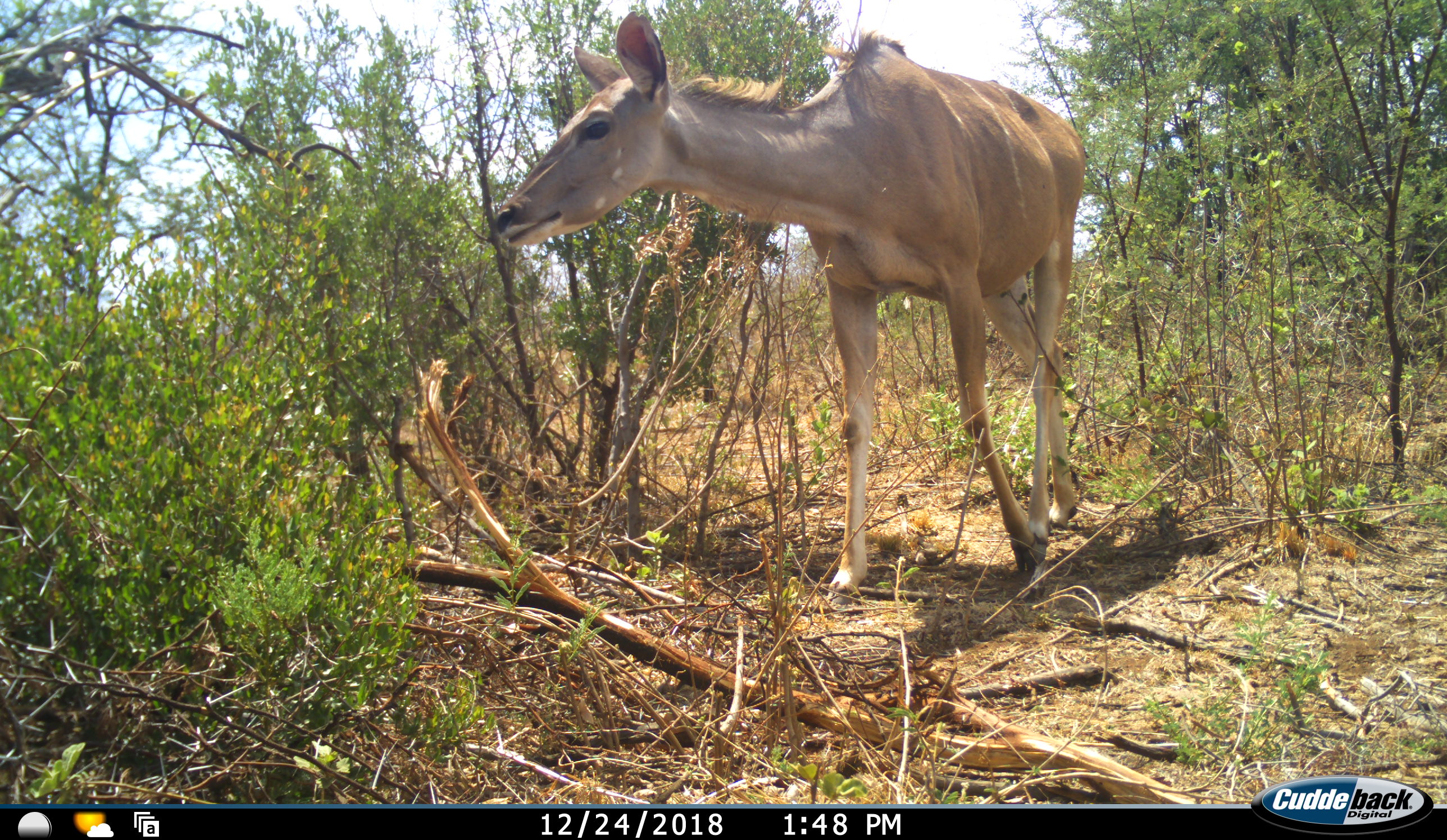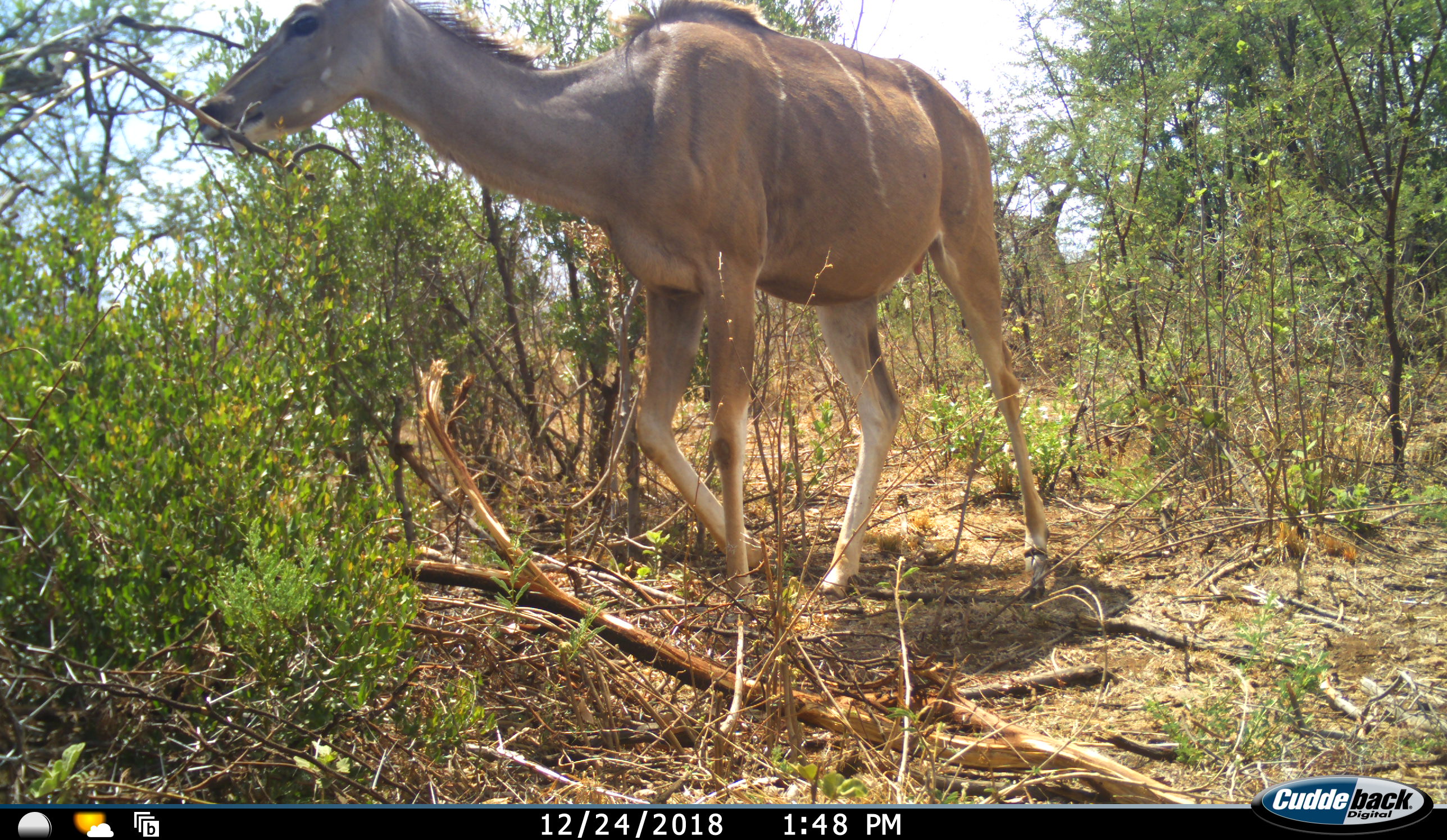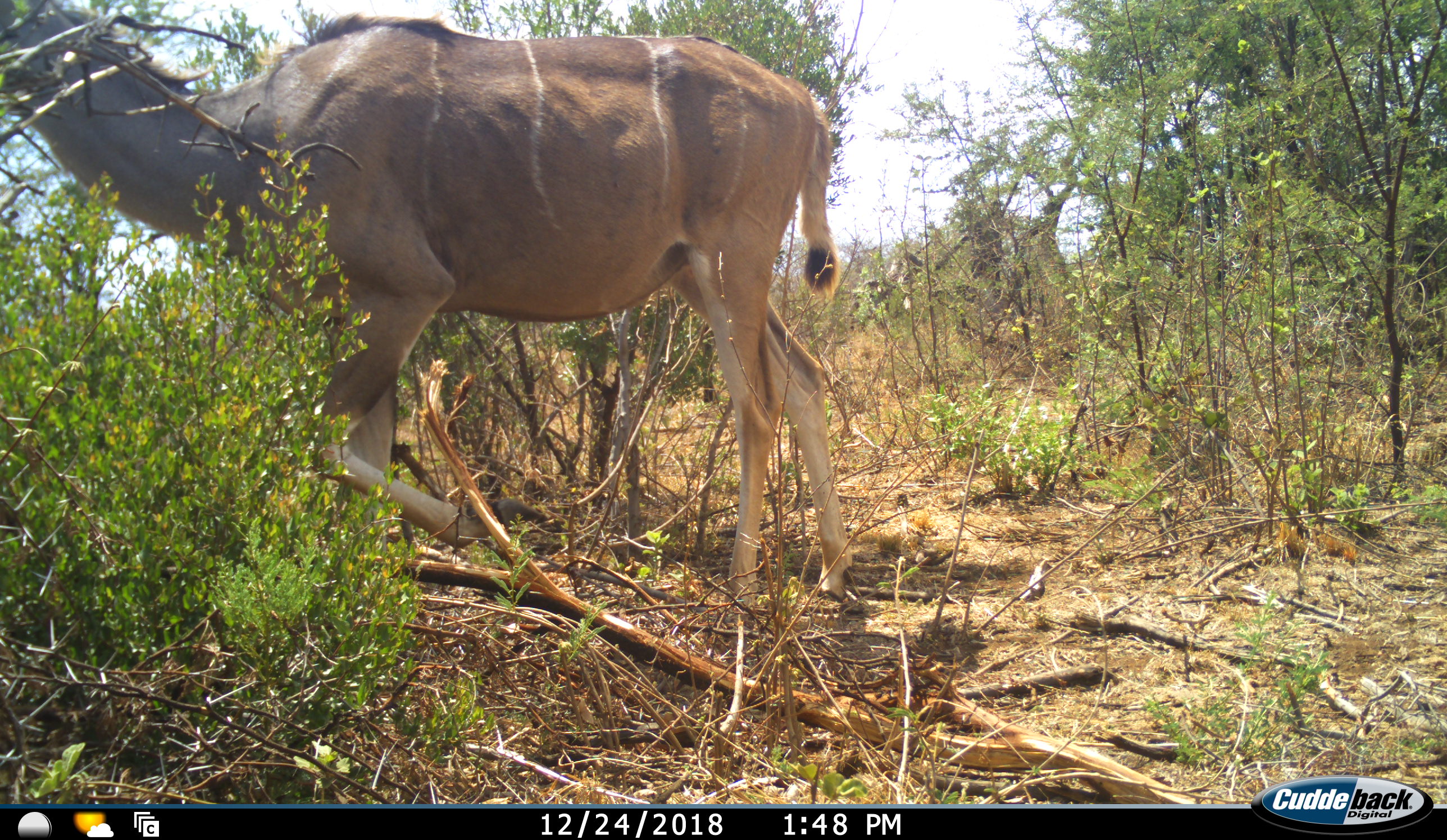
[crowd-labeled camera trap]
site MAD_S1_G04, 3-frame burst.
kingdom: Animalia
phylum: Chordata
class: Mammalia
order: Artiodactyla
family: Bovidae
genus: Tragelaphus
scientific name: Tragelaphus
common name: kudu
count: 1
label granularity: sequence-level